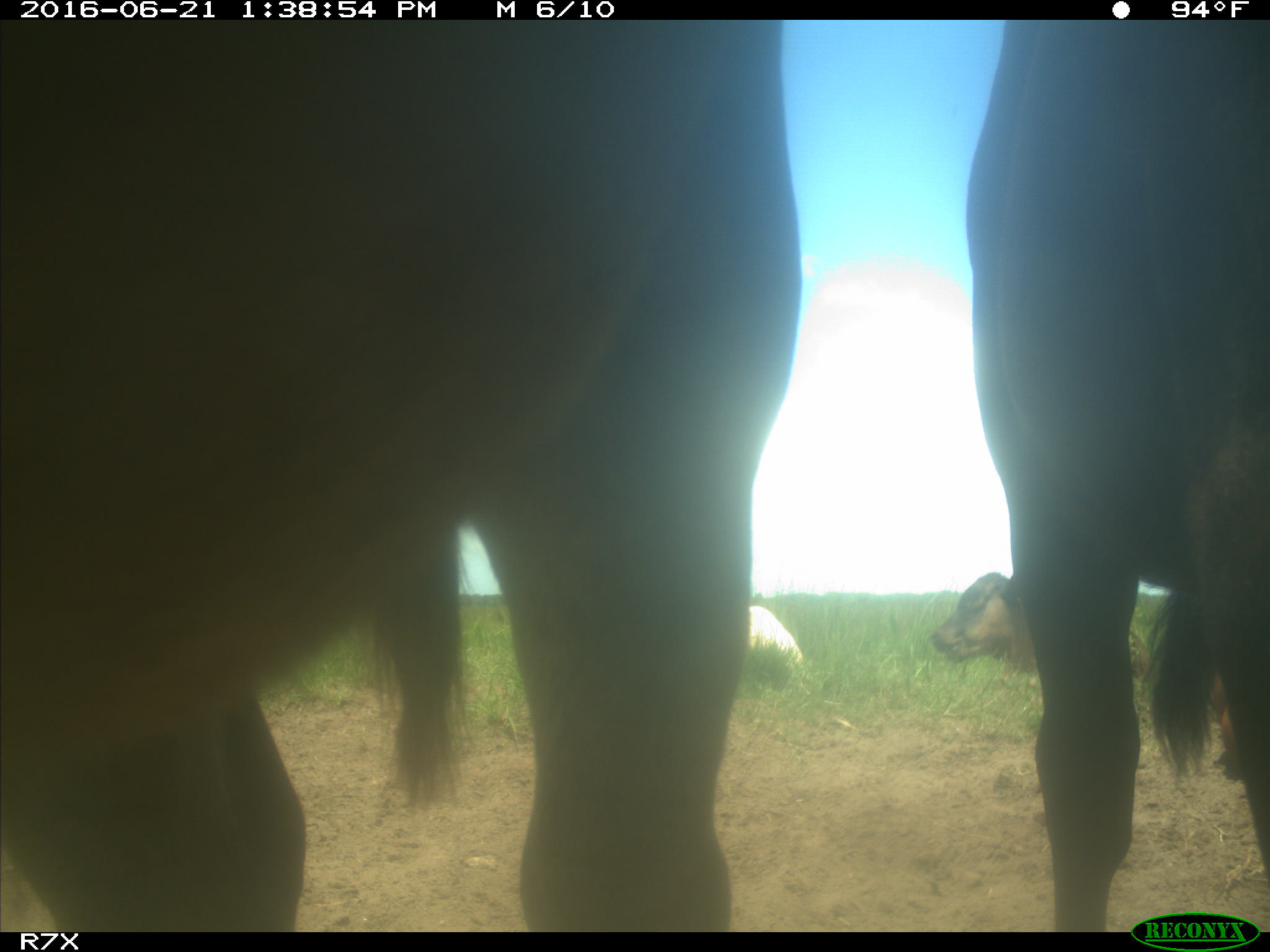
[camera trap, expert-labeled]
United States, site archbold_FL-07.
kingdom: Animalia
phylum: Chordata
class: Mammalia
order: Artiodactyla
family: Bovidae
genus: Bos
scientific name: Bos taurus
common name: domestic cow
Bos taurus (domestic cow).